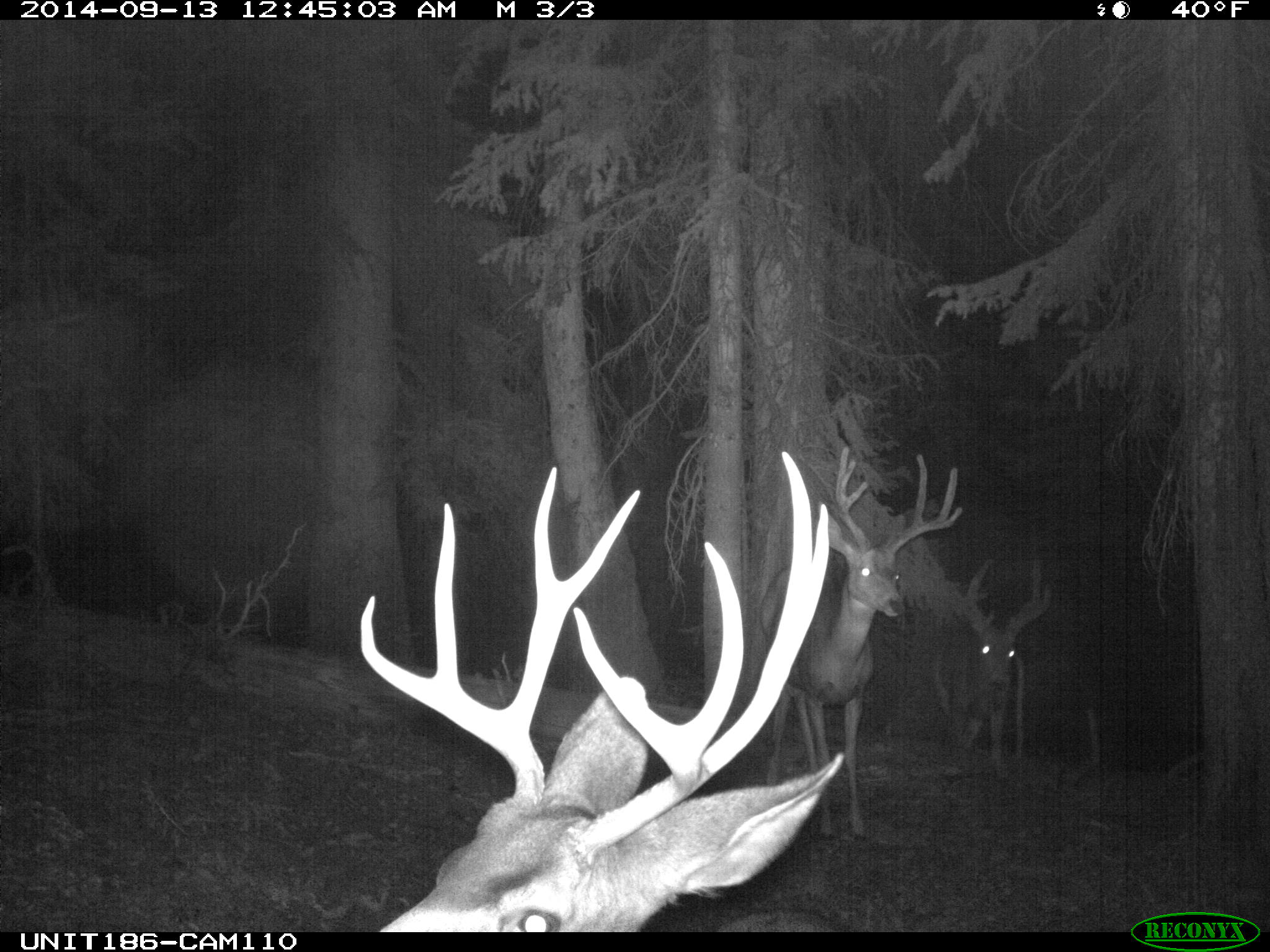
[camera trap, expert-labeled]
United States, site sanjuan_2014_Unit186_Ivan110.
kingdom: Animalia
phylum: Chordata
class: Mammalia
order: Artiodactyla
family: Cervidae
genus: Odocoileus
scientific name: Odocoileus hemionus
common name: mule deer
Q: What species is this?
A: Odocoileus hemionus (mule deer).